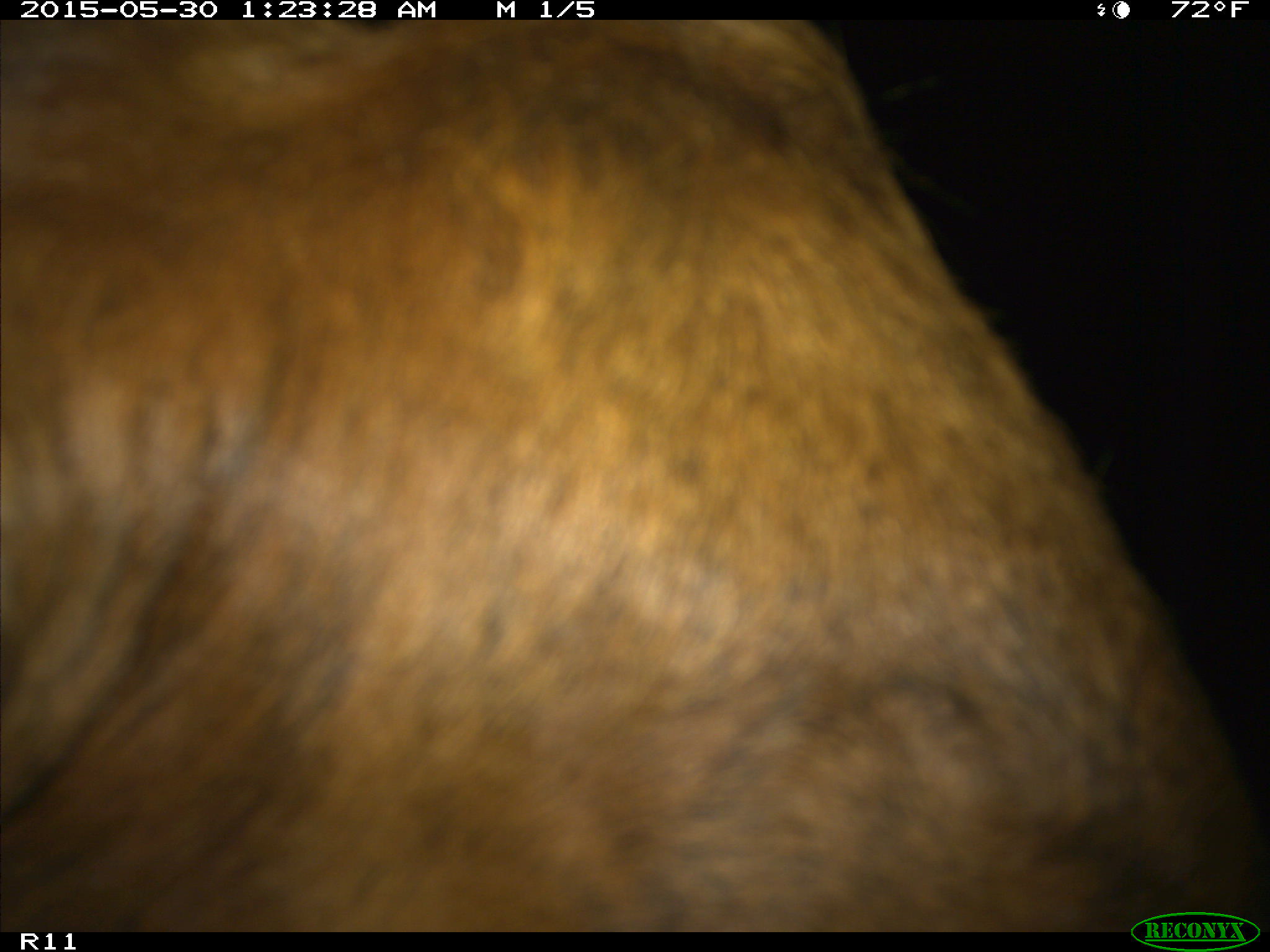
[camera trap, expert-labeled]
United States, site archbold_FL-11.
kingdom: Animalia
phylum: Chordata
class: Mammalia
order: Artiodactyla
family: Bovidae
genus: Bos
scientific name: Bos taurus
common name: domestic cow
Bos taurus (domestic cow).